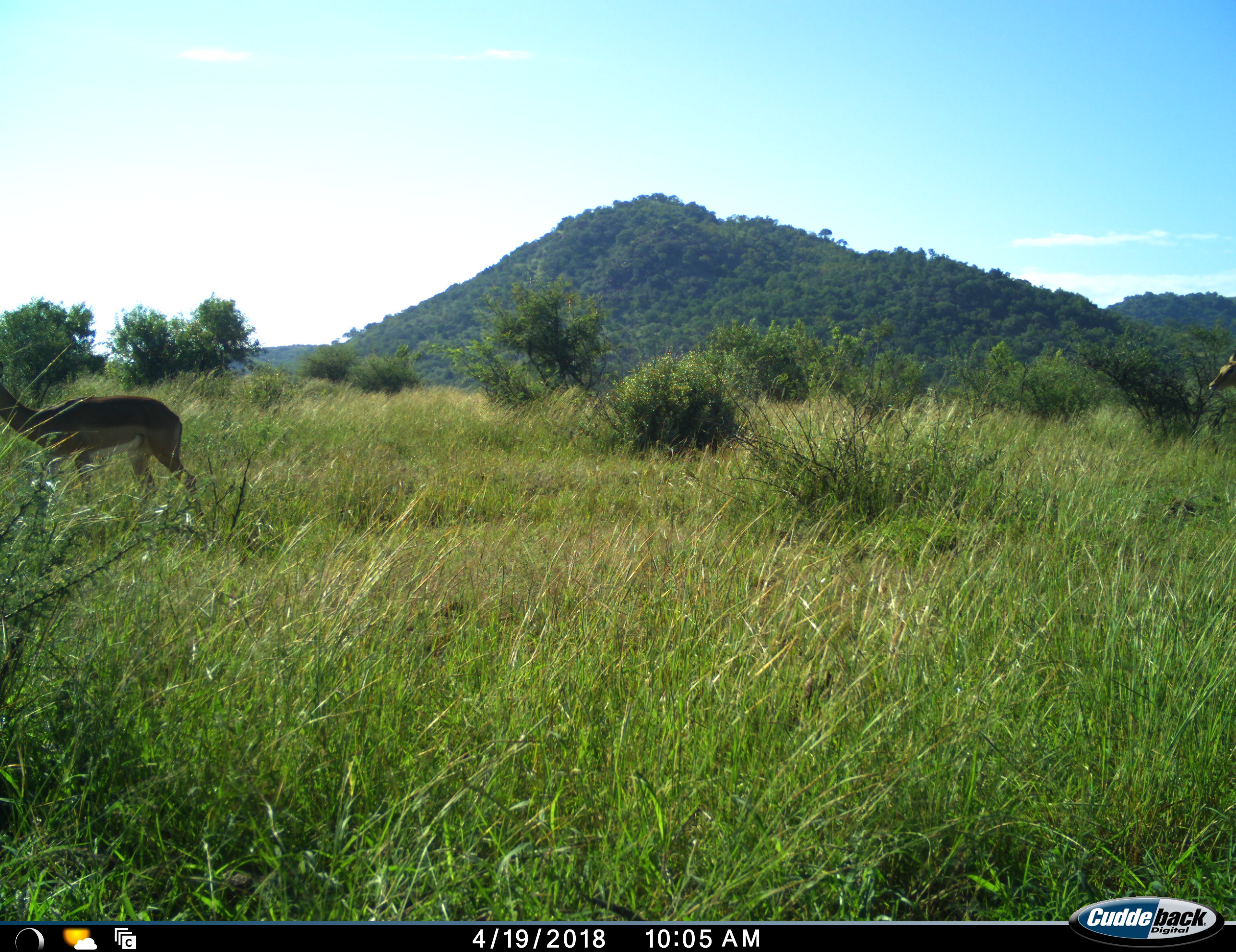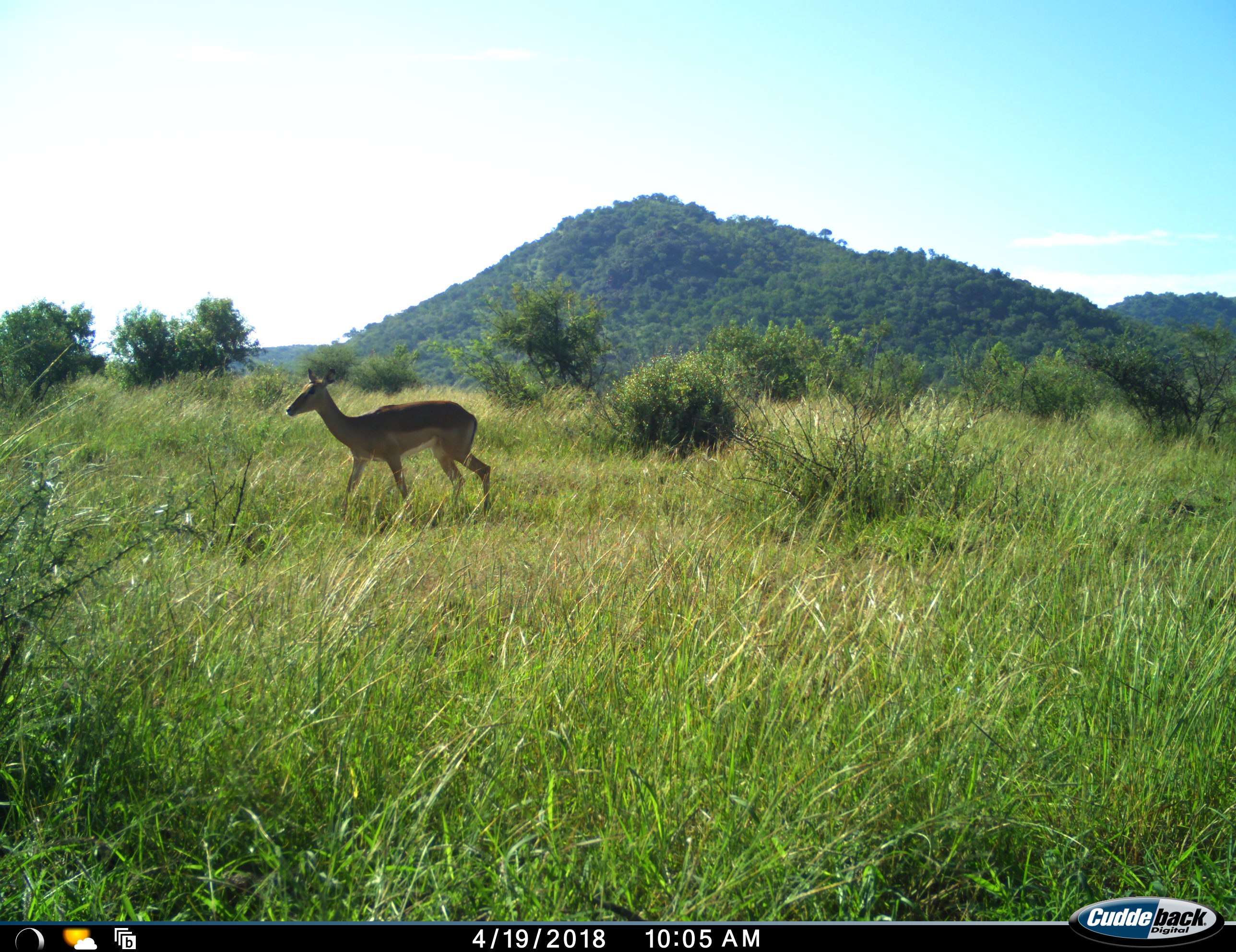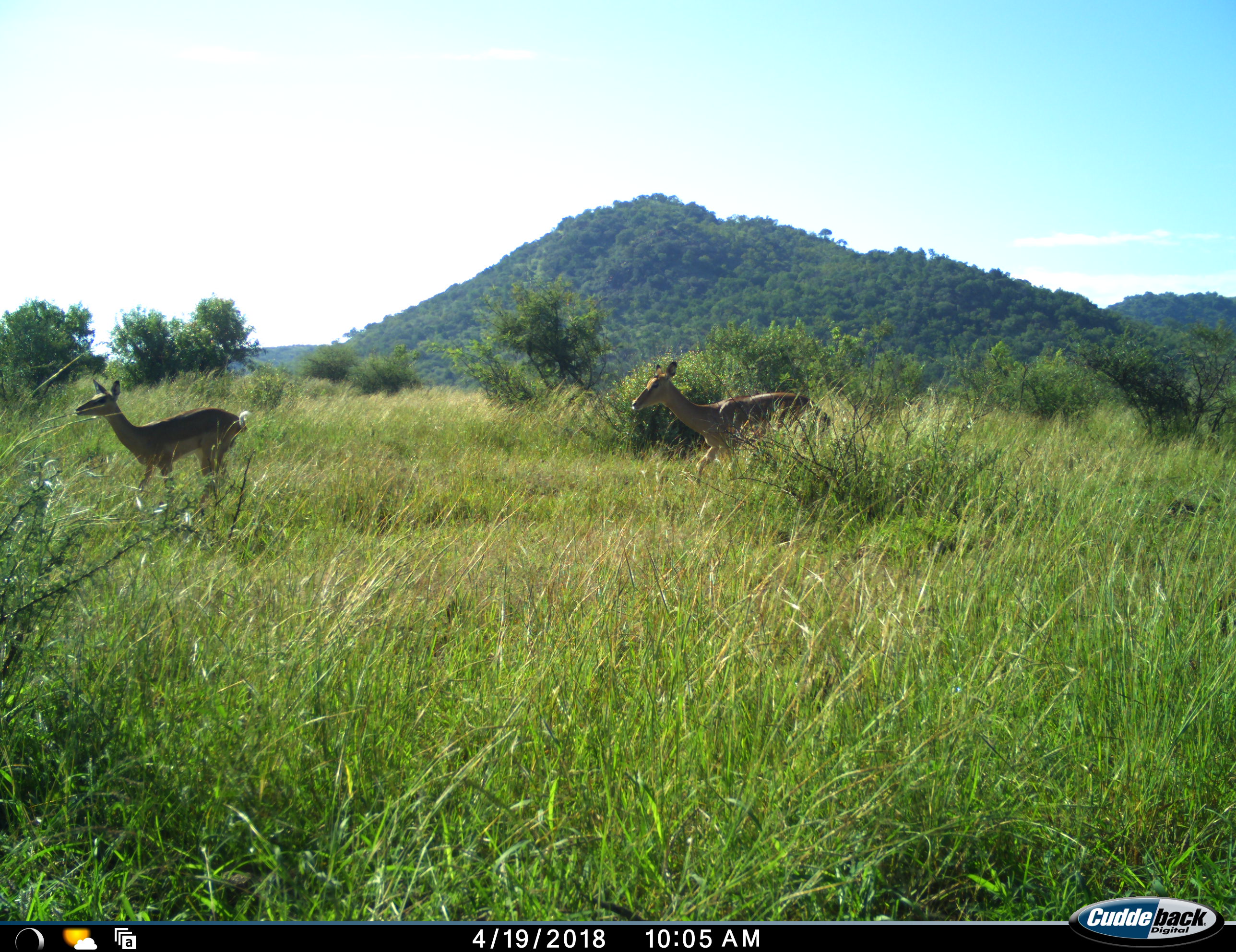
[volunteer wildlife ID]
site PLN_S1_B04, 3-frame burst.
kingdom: Animalia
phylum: Chordata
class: Mammalia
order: Artiodactyla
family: Bovidae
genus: Aepyceros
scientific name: Aepyceros melampus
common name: impala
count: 2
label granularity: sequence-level